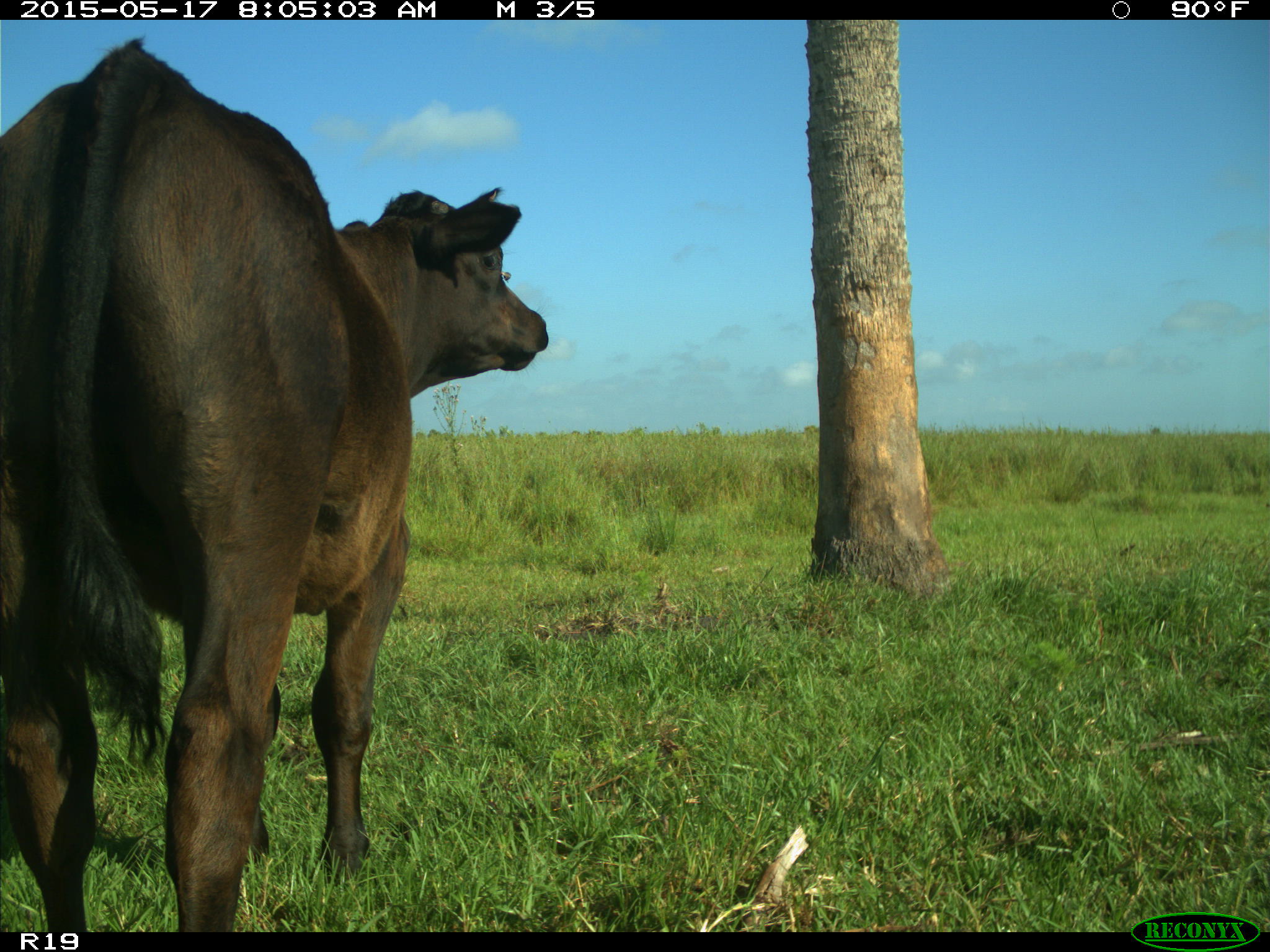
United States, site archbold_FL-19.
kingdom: Animalia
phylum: Chordata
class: Mammalia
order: Artiodactyla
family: Bovidae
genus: Bos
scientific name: Bos taurus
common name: domestic cow